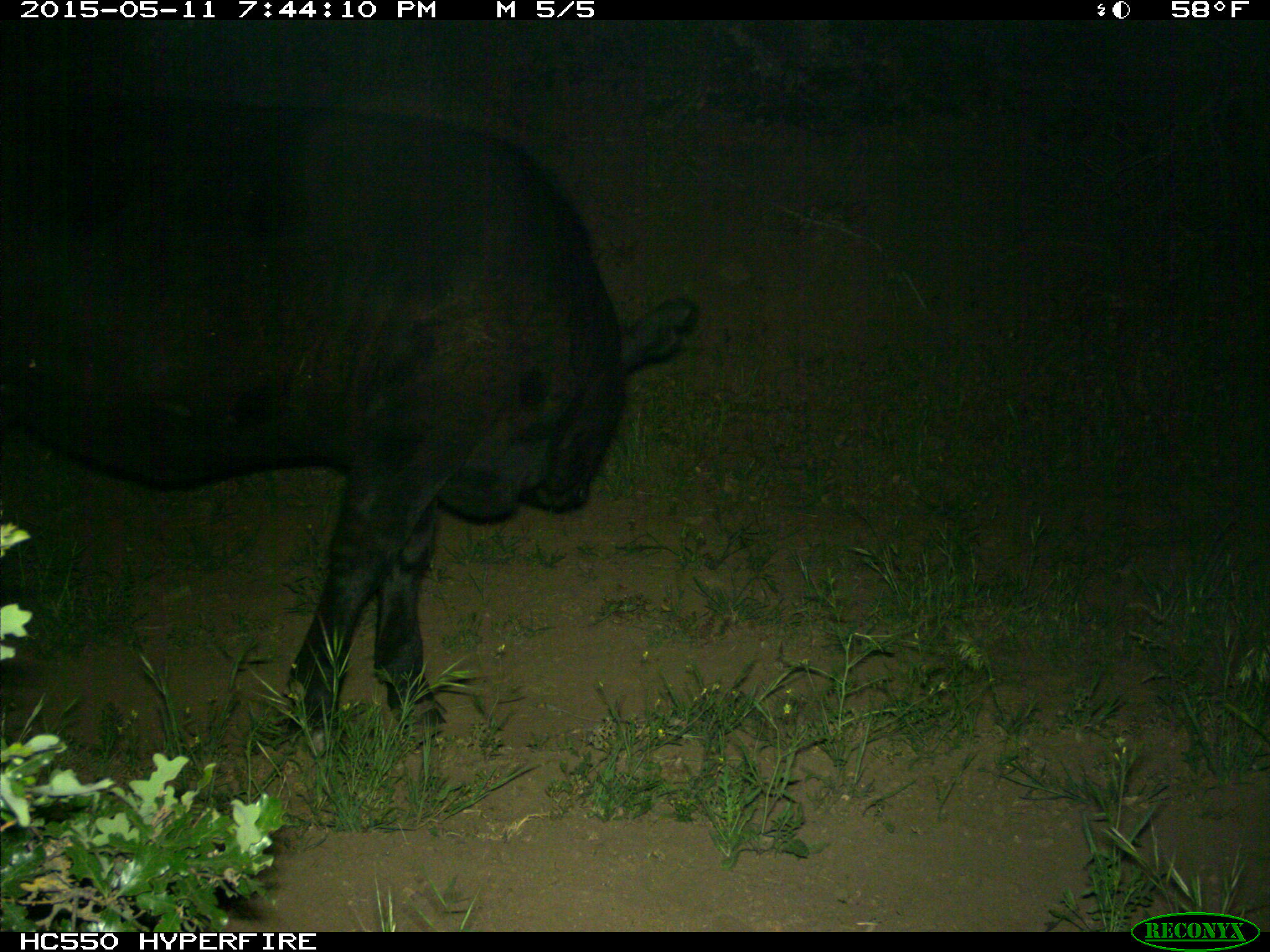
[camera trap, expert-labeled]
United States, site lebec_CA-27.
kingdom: Animalia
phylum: Chordata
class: Mammalia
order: Artiodactyla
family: Bovidae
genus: Bos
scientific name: Bos taurus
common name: domestic cow